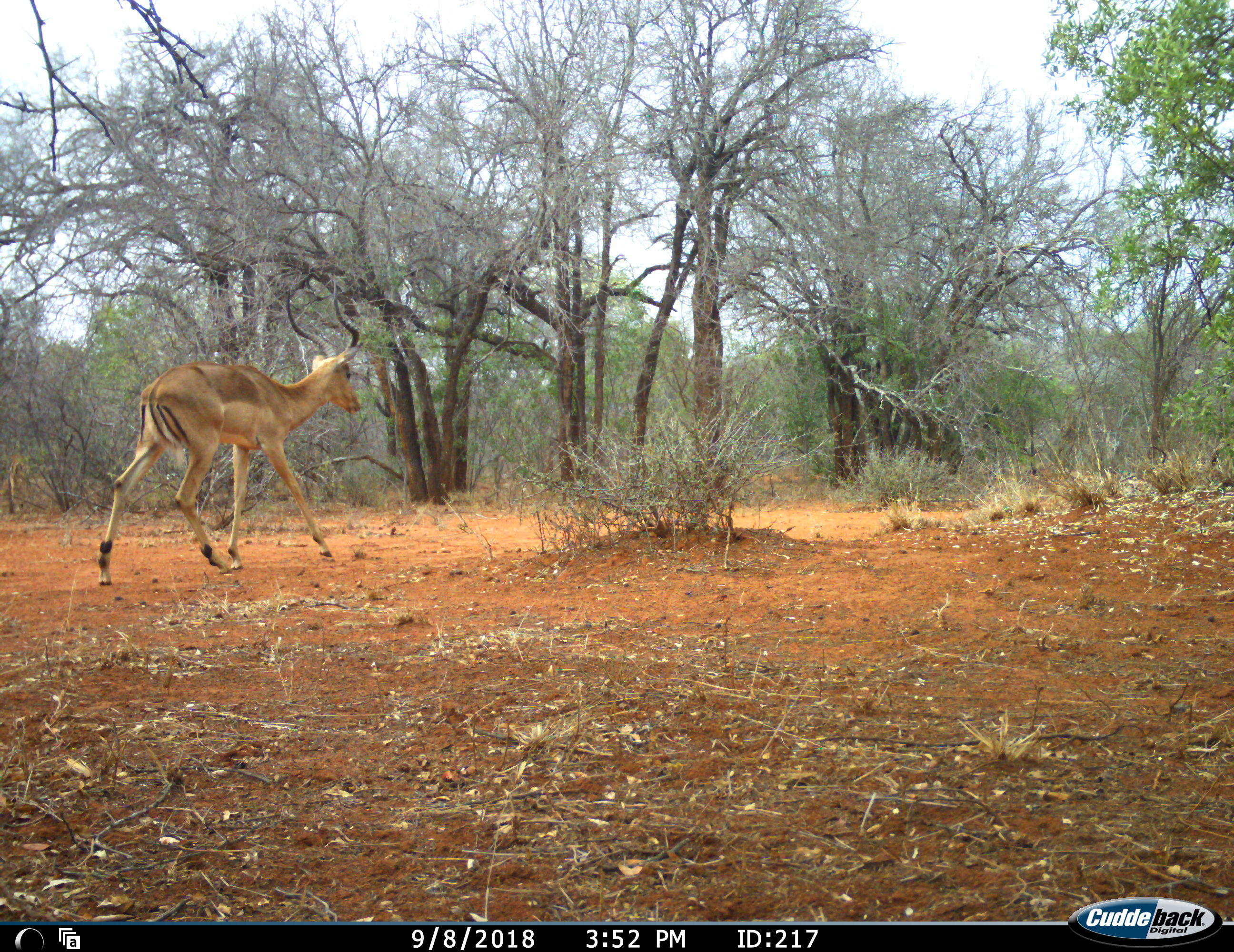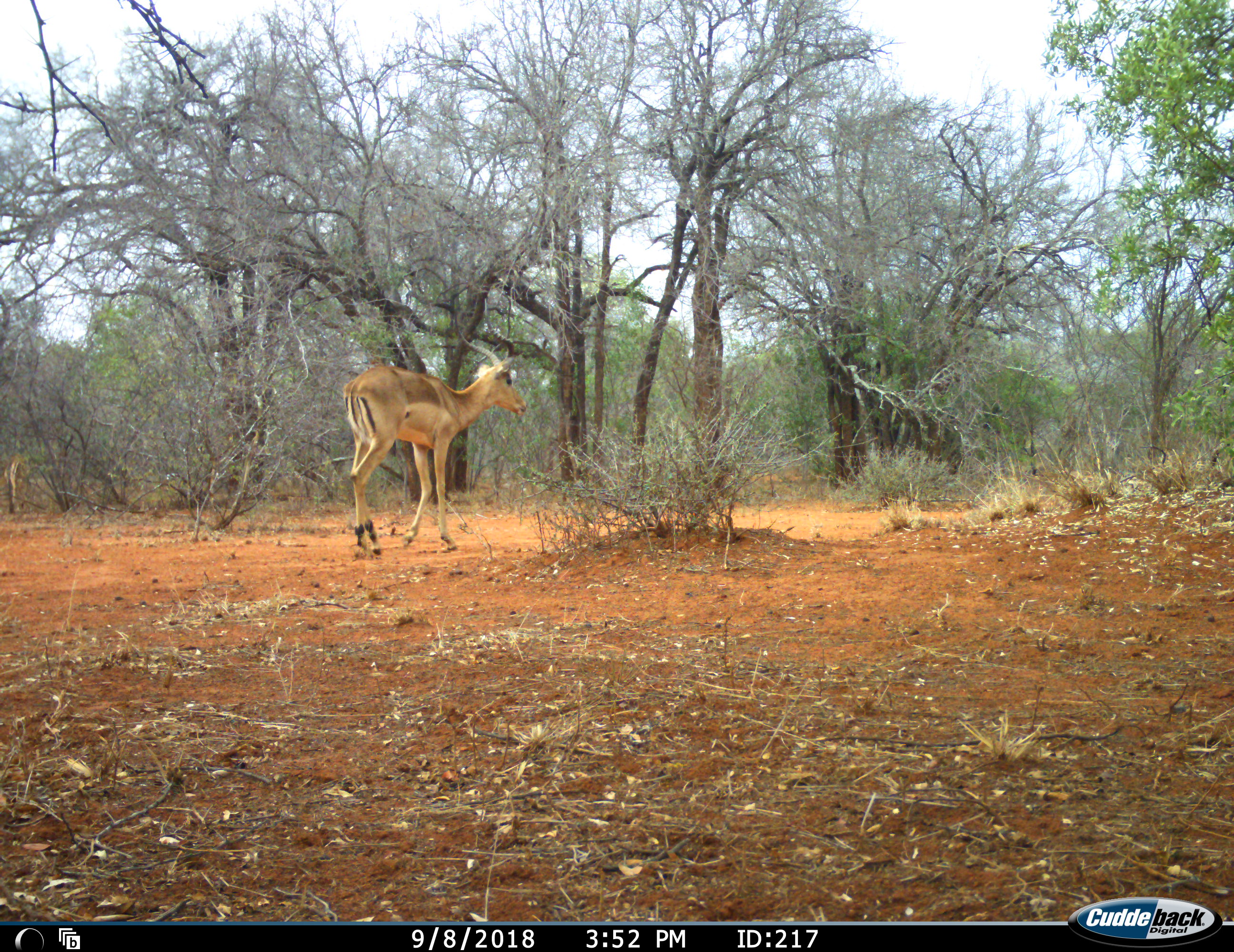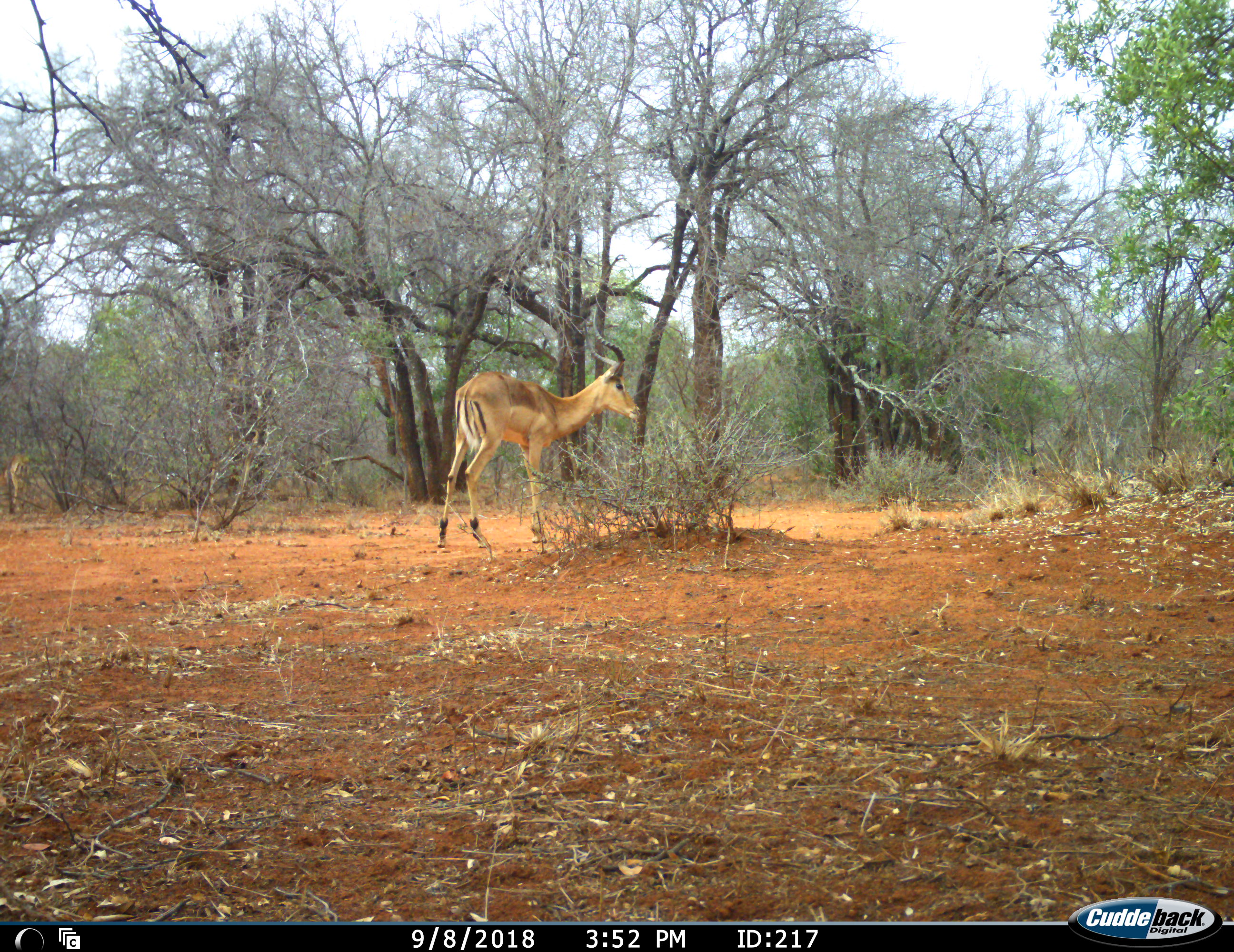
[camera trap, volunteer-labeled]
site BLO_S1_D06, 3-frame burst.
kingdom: Animalia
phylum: Chordata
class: Mammalia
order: Artiodactyla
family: Bovidae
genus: Aepyceros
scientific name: Aepyceros melampus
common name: impala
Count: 1.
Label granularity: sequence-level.